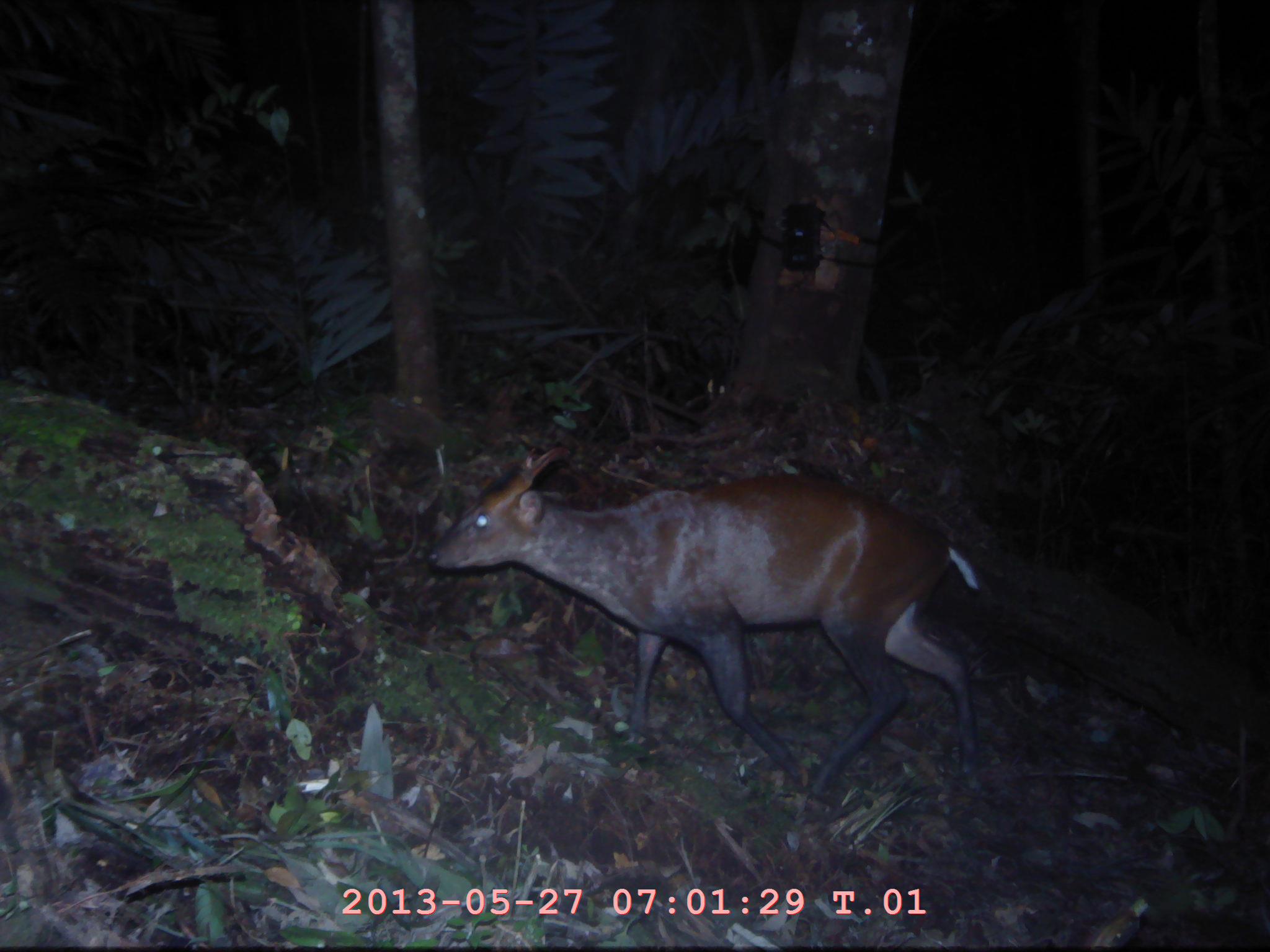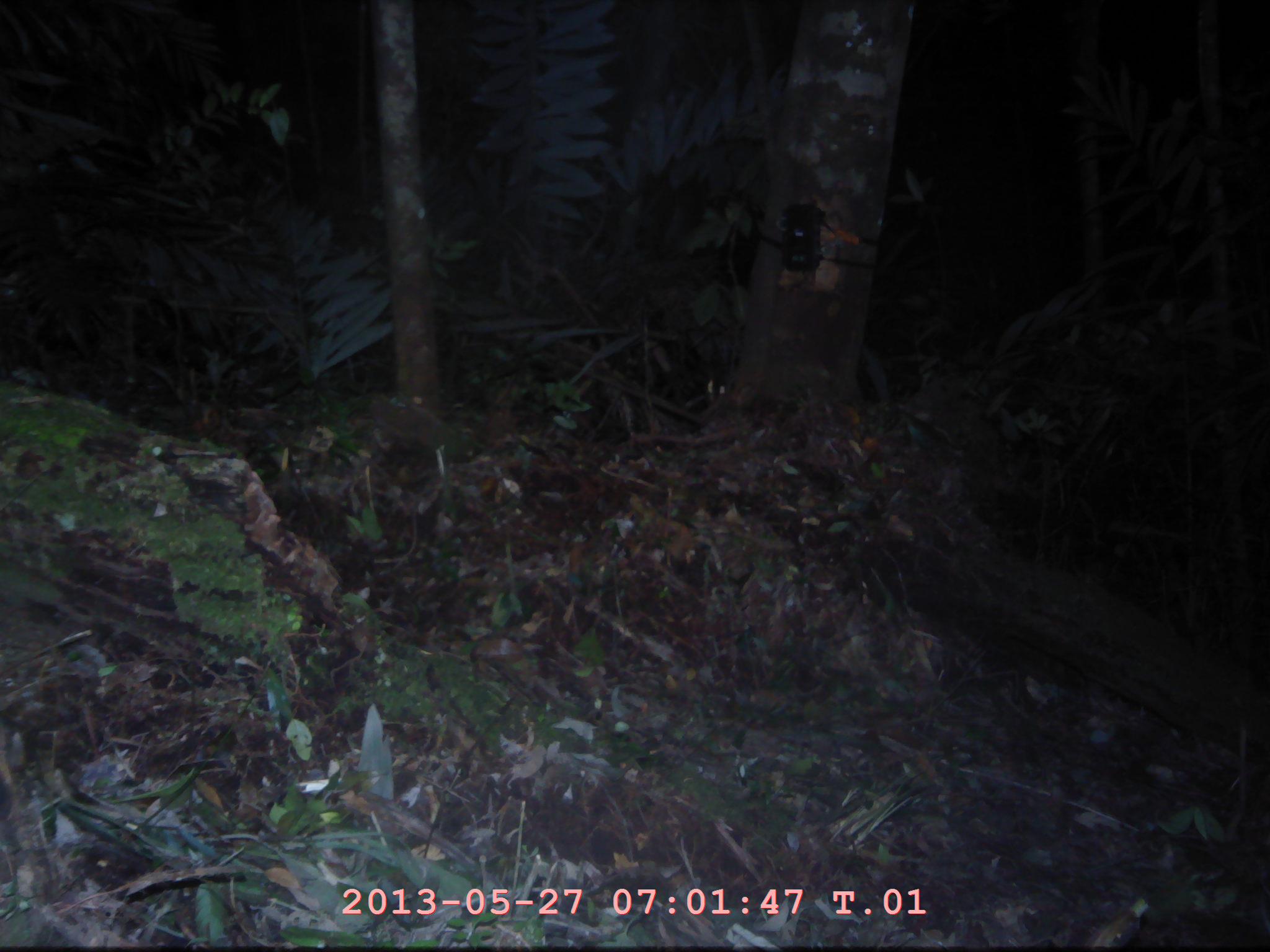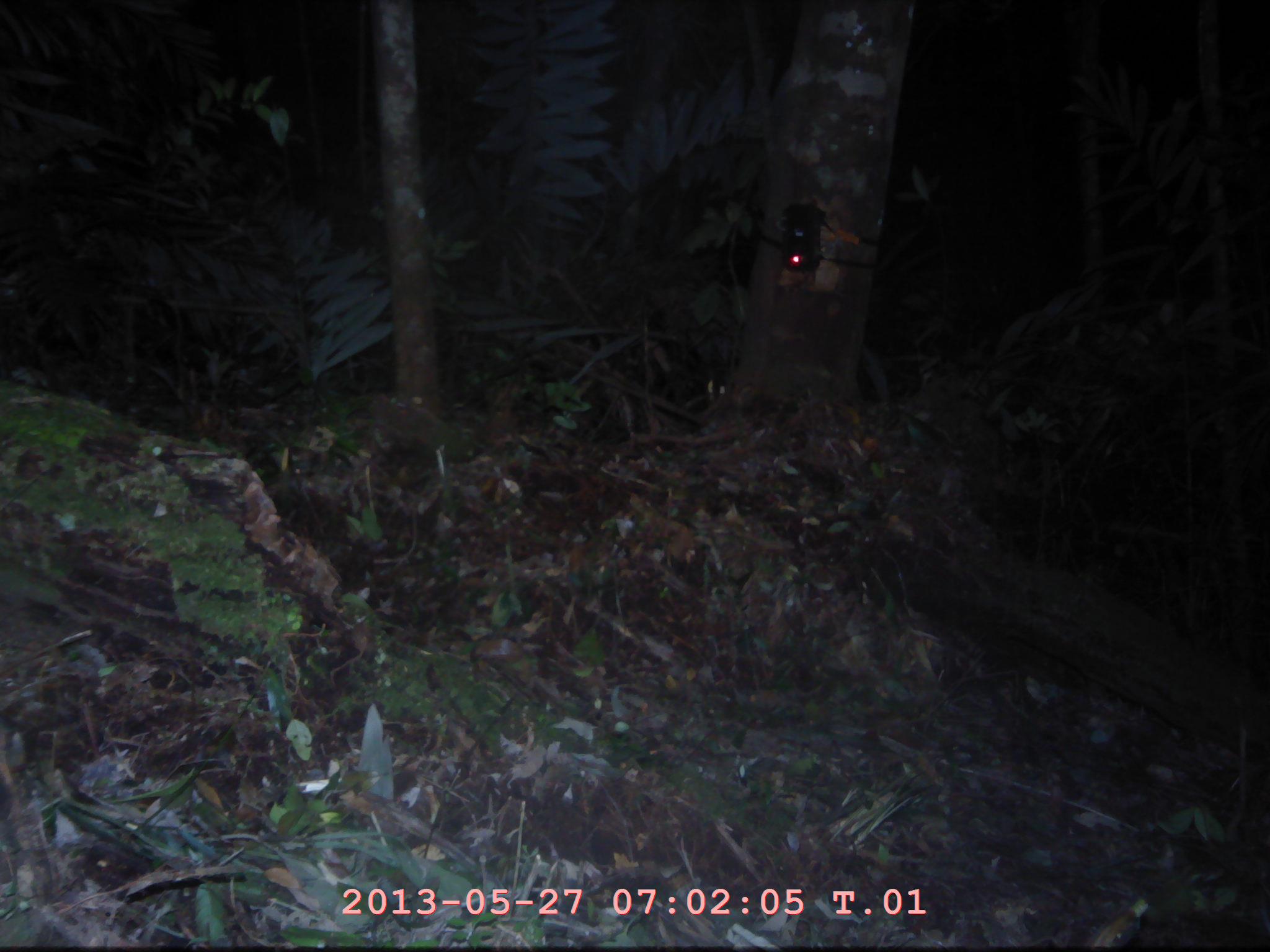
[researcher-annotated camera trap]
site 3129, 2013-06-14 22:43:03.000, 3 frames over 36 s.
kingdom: Animalia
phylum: Chordata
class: Mammalia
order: Artiodactyla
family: Cervidae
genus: Muntiacus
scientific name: Muntiacus muntjak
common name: southern red muntjac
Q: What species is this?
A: Muntiacus muntjak (southern red muntjac).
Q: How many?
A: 1.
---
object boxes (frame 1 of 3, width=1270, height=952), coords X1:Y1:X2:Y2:
muntiacus muntjak: 422:442:979:799